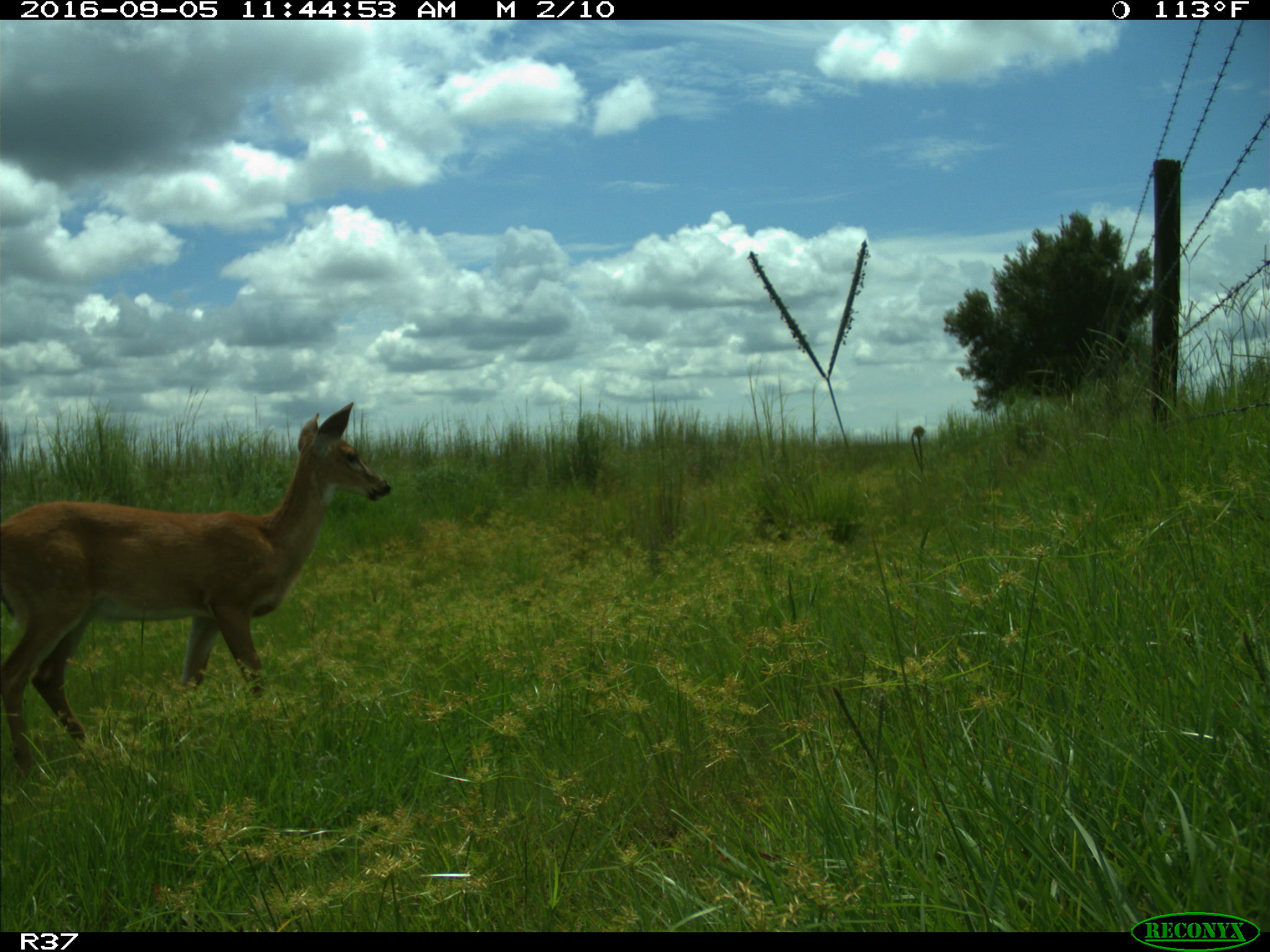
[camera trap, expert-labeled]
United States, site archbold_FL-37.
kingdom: Animalia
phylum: Chordata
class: Mammalia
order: Artiodactyla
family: Cervidae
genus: Odocoileus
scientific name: Odocoileus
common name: deer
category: unidentified deer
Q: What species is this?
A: Unidentified deer (deer) (Odocoileus).